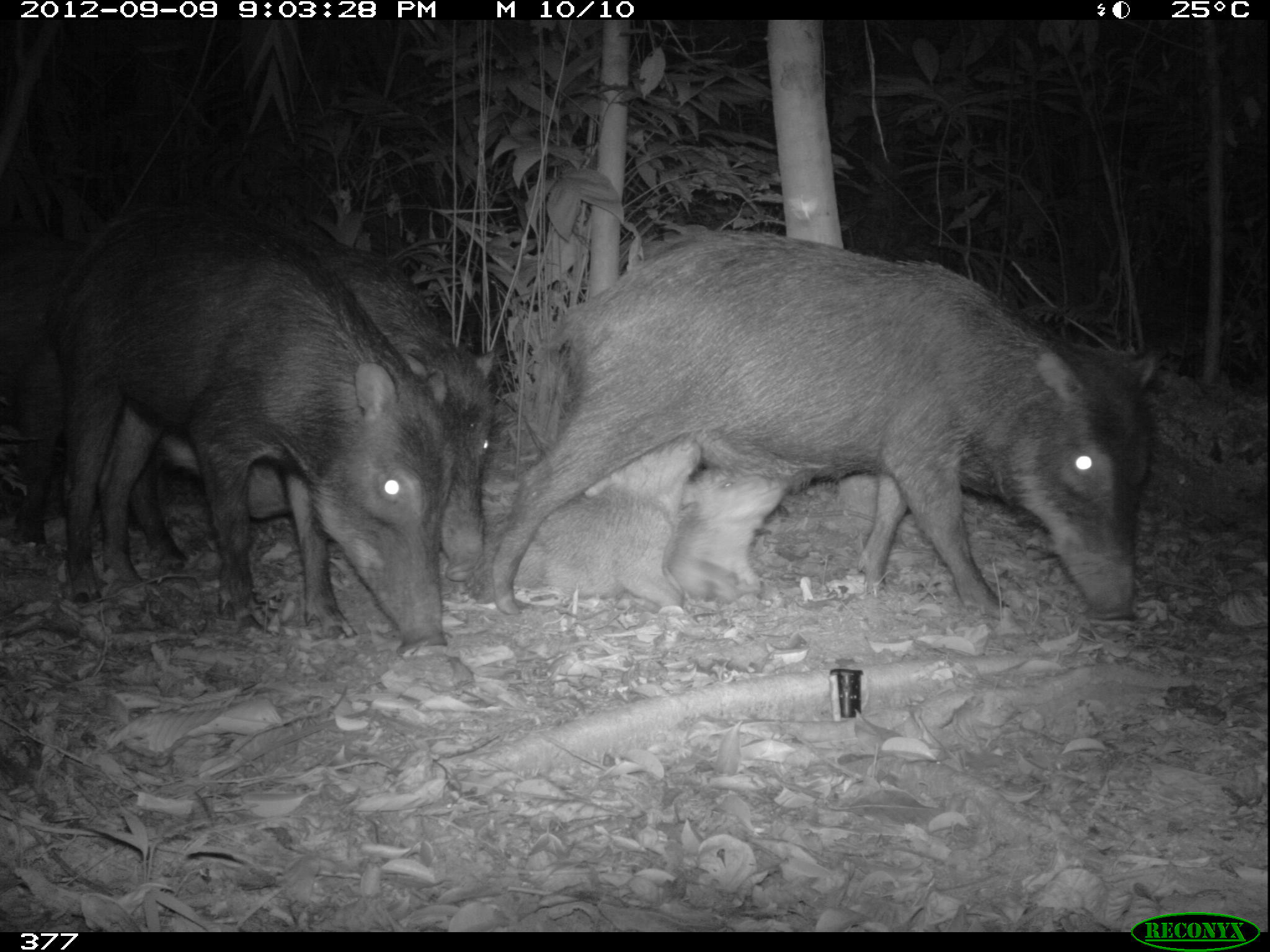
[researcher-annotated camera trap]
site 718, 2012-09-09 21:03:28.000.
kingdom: Animalia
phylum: Chordata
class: Mammalia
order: Artiodactyla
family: Tayassuidae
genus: Tayassu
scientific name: Tayassu pecari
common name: white-lipped peccary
Tayassu pecari (white-lipped peccary).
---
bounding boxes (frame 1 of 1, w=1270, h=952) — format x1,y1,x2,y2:
tayassu pecari: 474,221,1158,620; 43,194,455,660; 0,224,293,569; 234,242,495,581; 467,436,703,619; 665,464,787,605